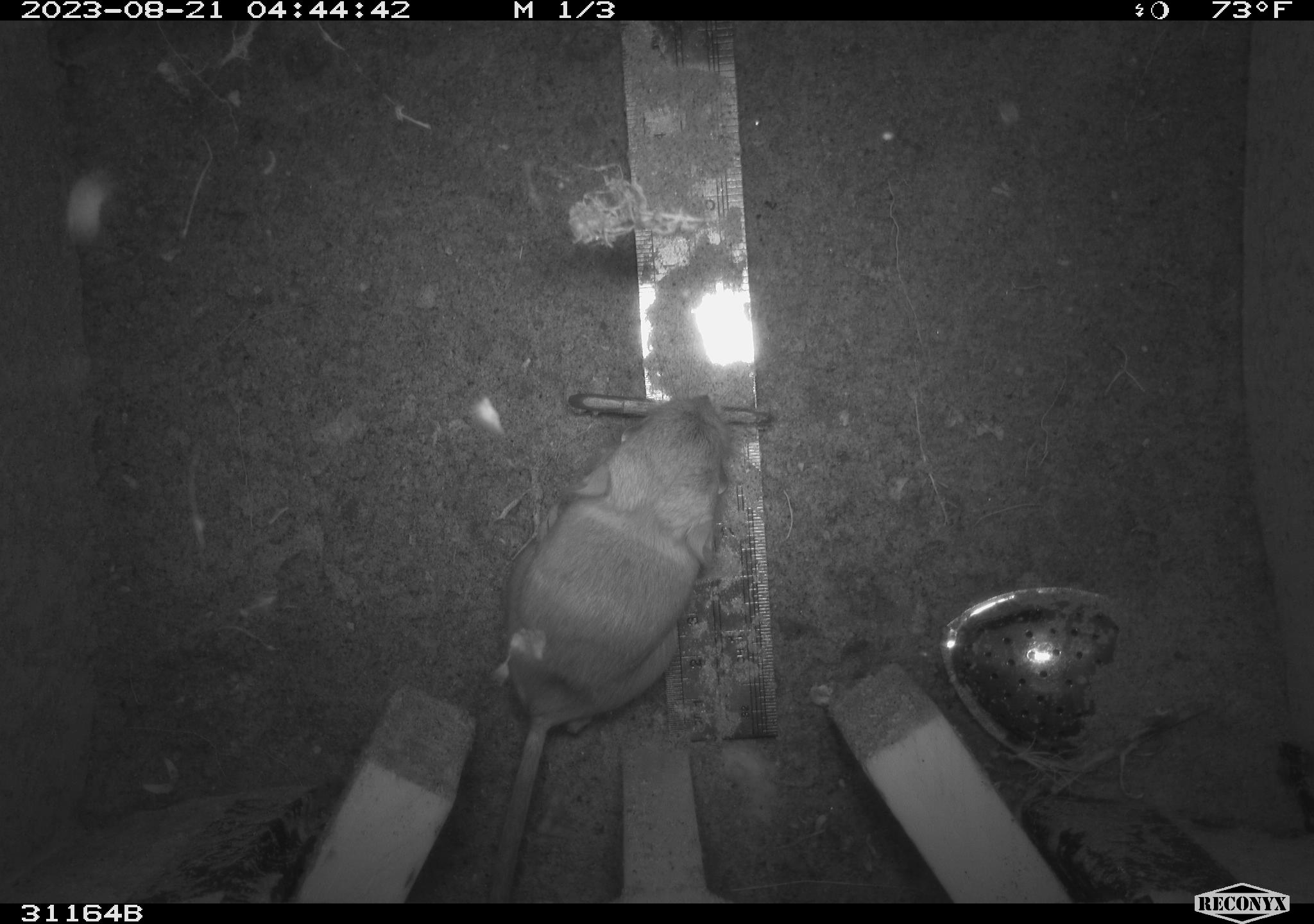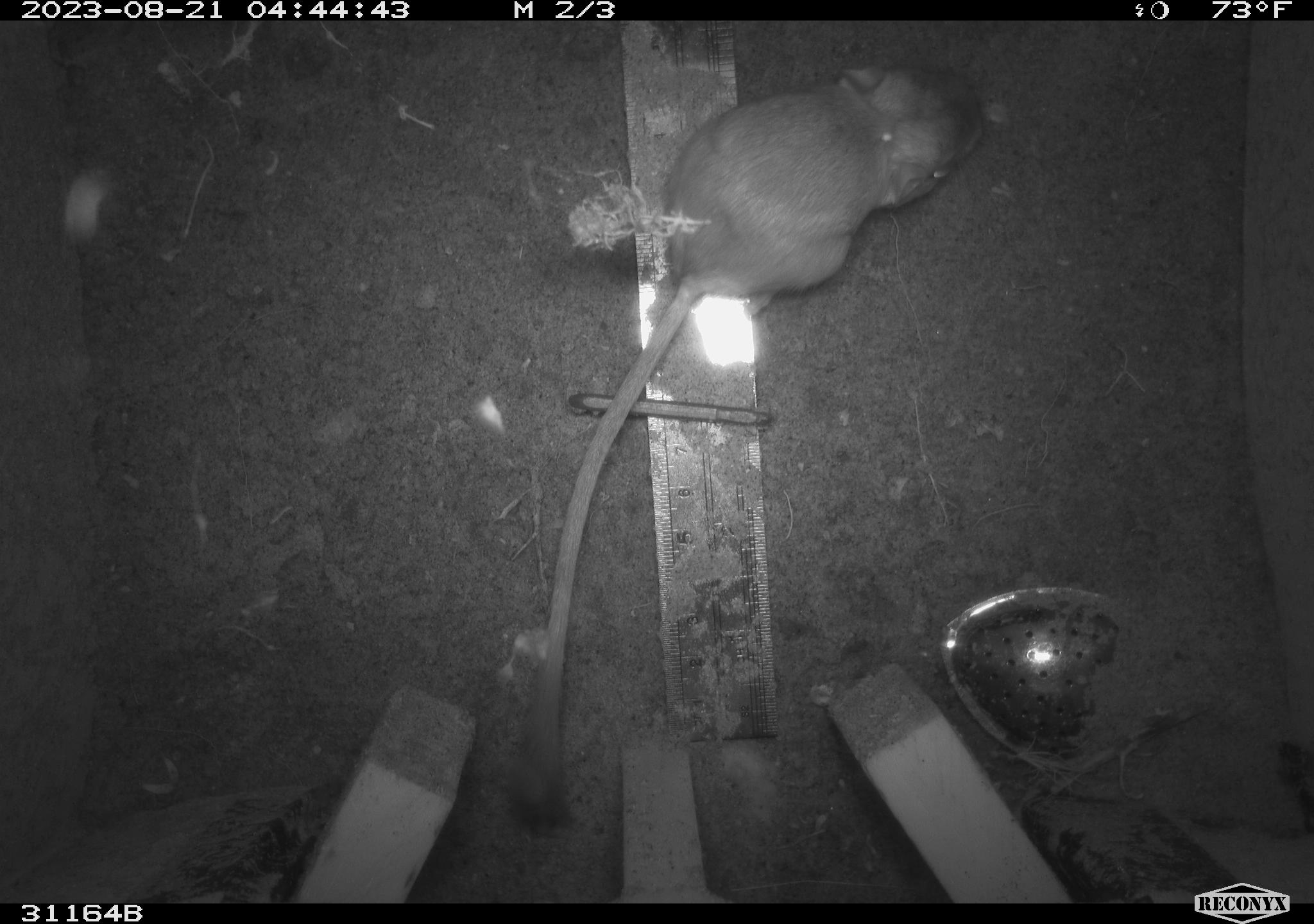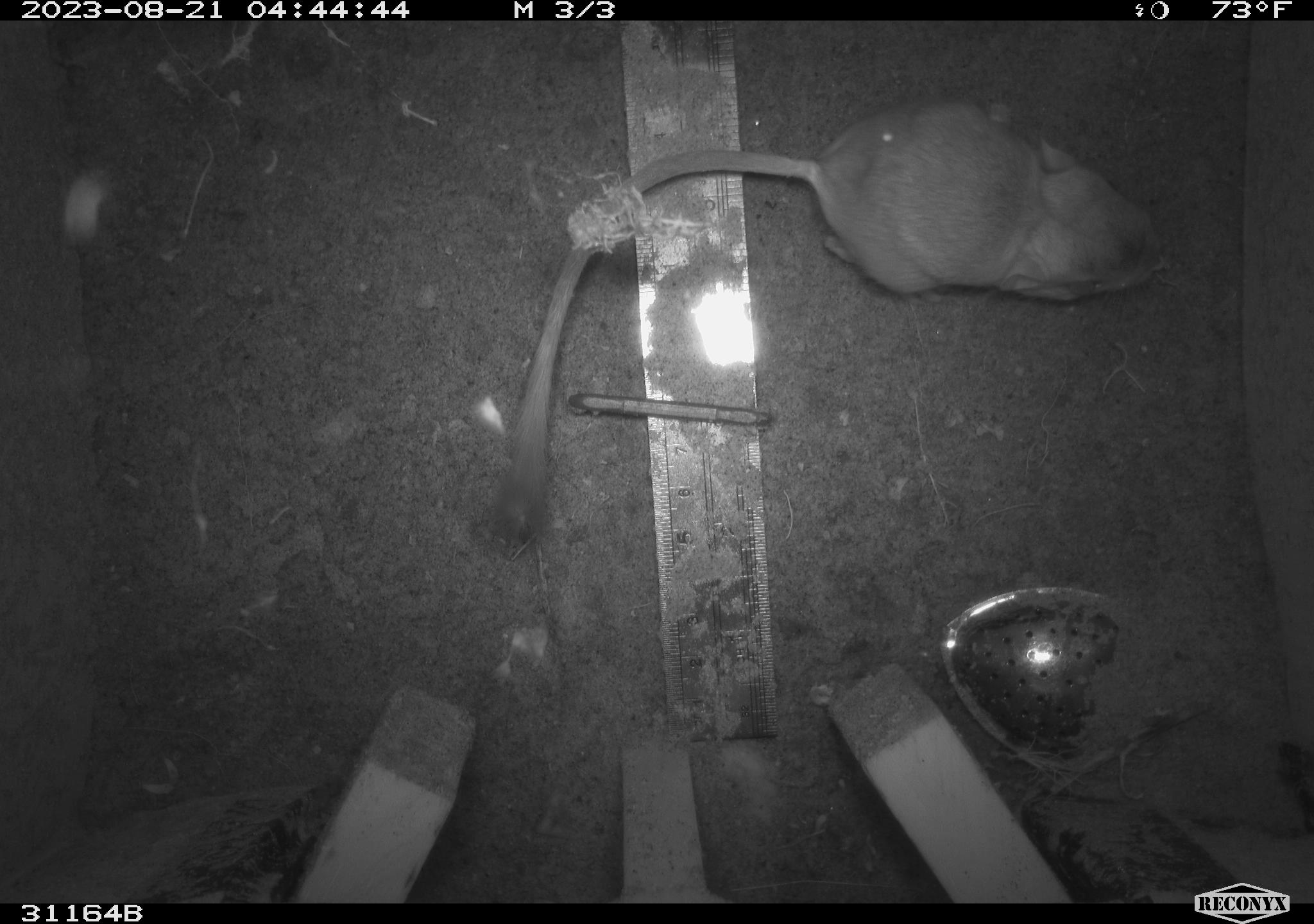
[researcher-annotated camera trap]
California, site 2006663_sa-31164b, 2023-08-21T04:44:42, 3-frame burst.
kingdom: Animalia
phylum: Chordata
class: Mammalia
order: Rodentia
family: Heteromyidae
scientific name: Heteromyidae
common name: kangaroo rats and pocket mice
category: heteromyidae family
Heteromyidae family (kangaroo rats and pocket mice) (Heteromyidae).